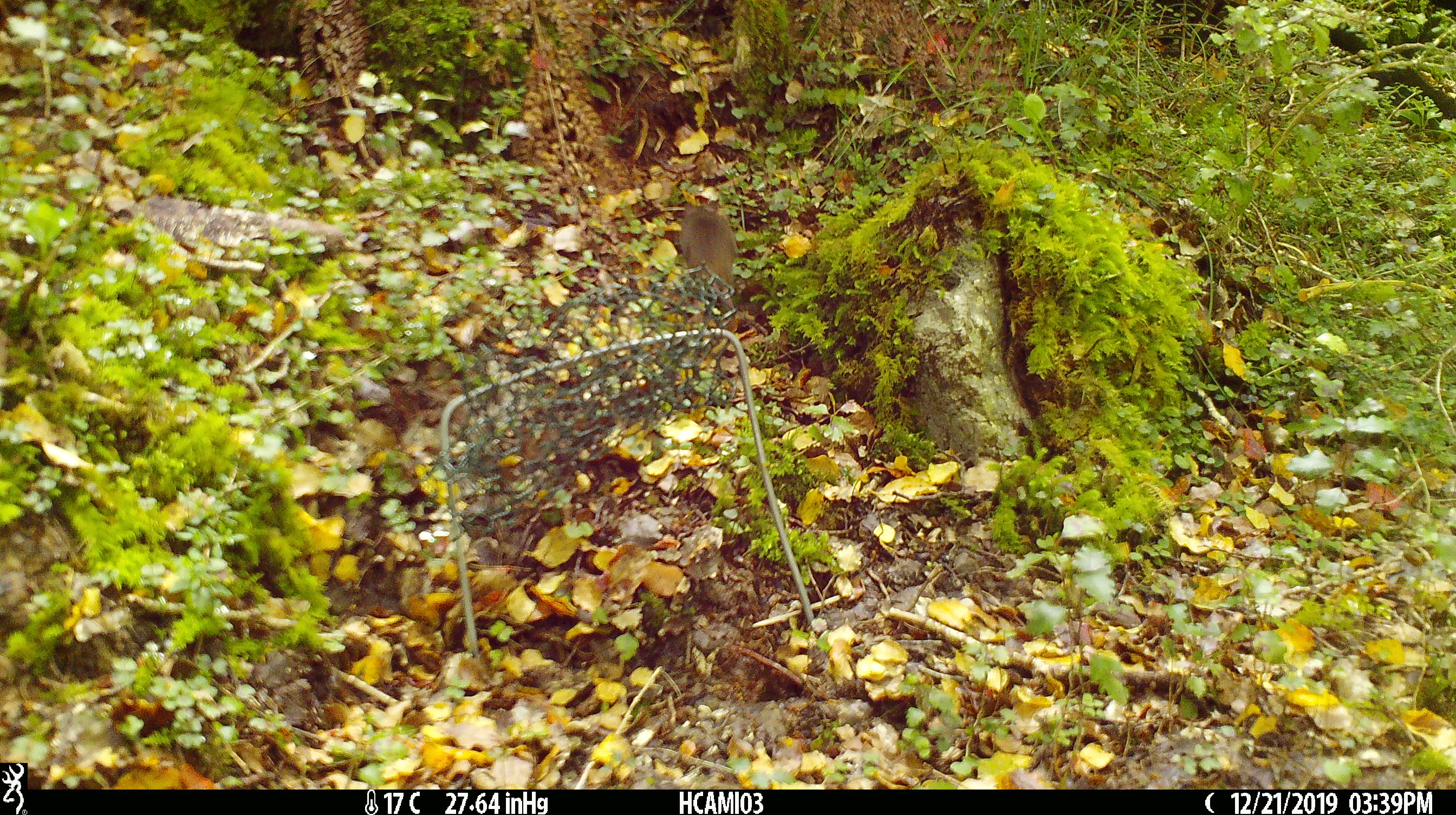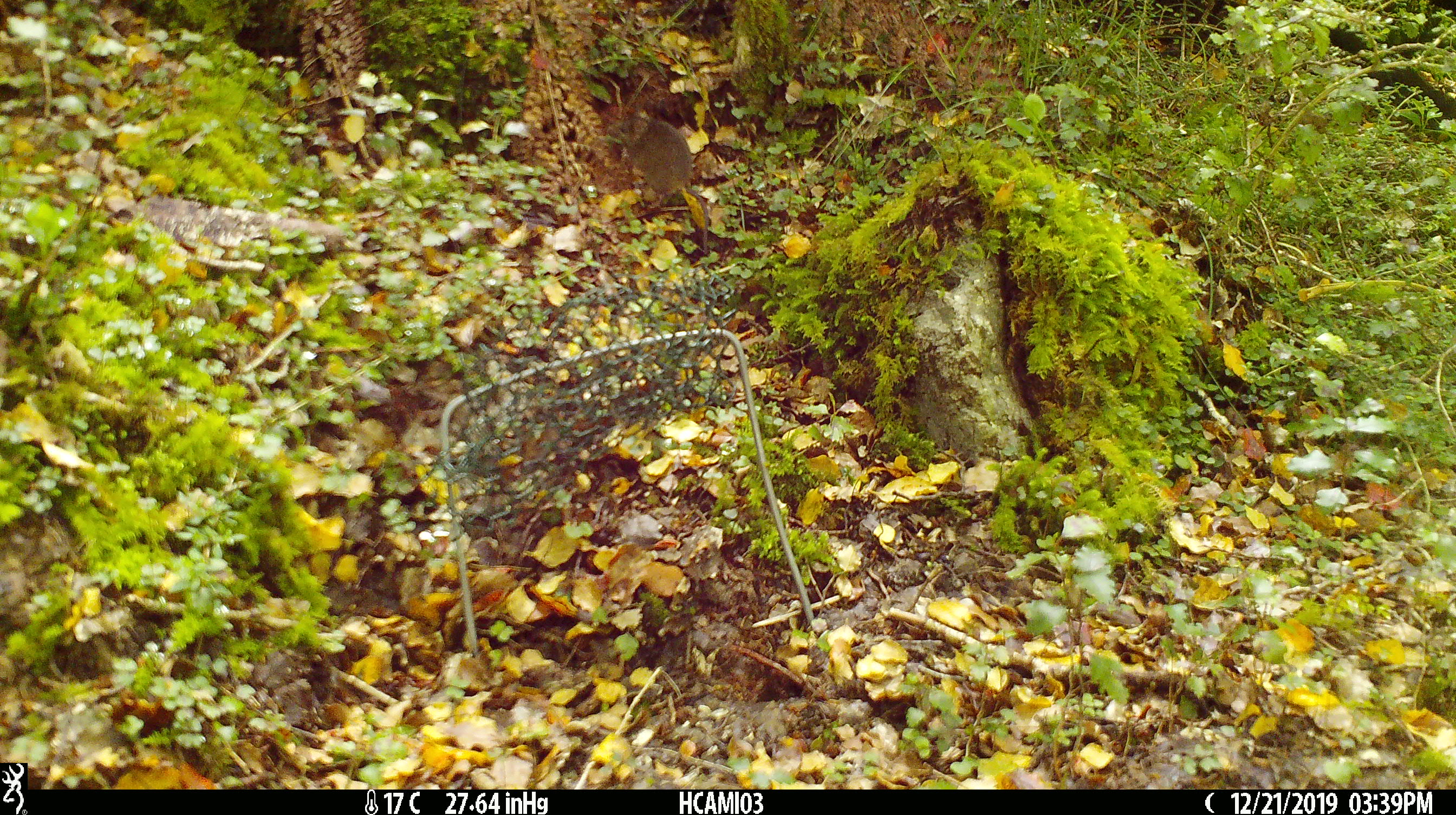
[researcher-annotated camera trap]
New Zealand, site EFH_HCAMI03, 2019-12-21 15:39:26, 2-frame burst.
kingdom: Animalia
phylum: Chordata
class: Mammalia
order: Rodentia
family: Muridae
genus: Mus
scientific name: Mus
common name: mouse